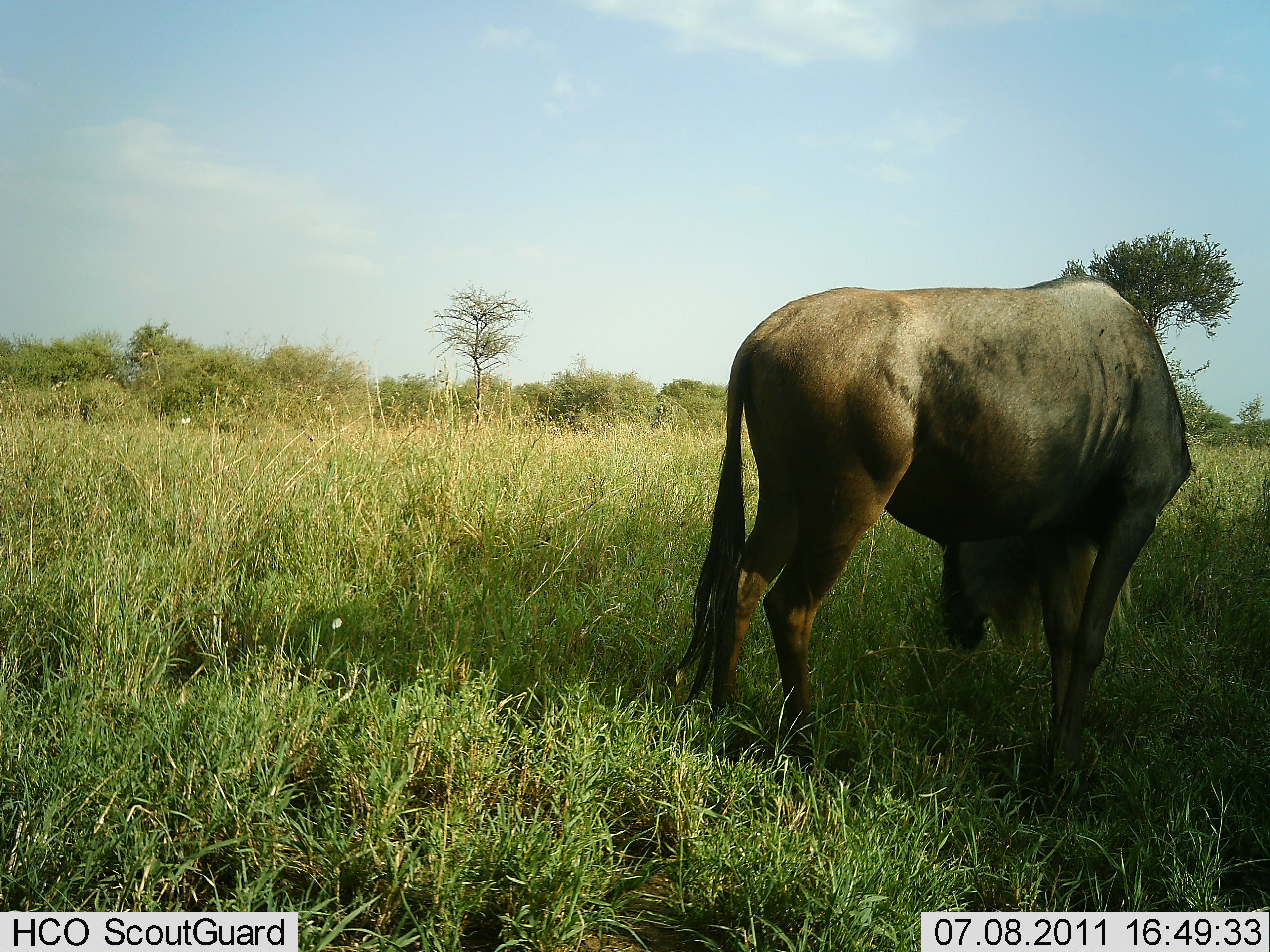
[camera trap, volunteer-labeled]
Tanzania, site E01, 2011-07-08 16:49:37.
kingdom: Animalia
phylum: Chordata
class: Mammalia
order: Artiodactyla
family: Bovidae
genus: Connochaetes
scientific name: Connochaetes taurinus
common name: blue wildebeest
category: wildebeest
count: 1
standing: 8%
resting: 0%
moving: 0%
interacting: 0%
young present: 0%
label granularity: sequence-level